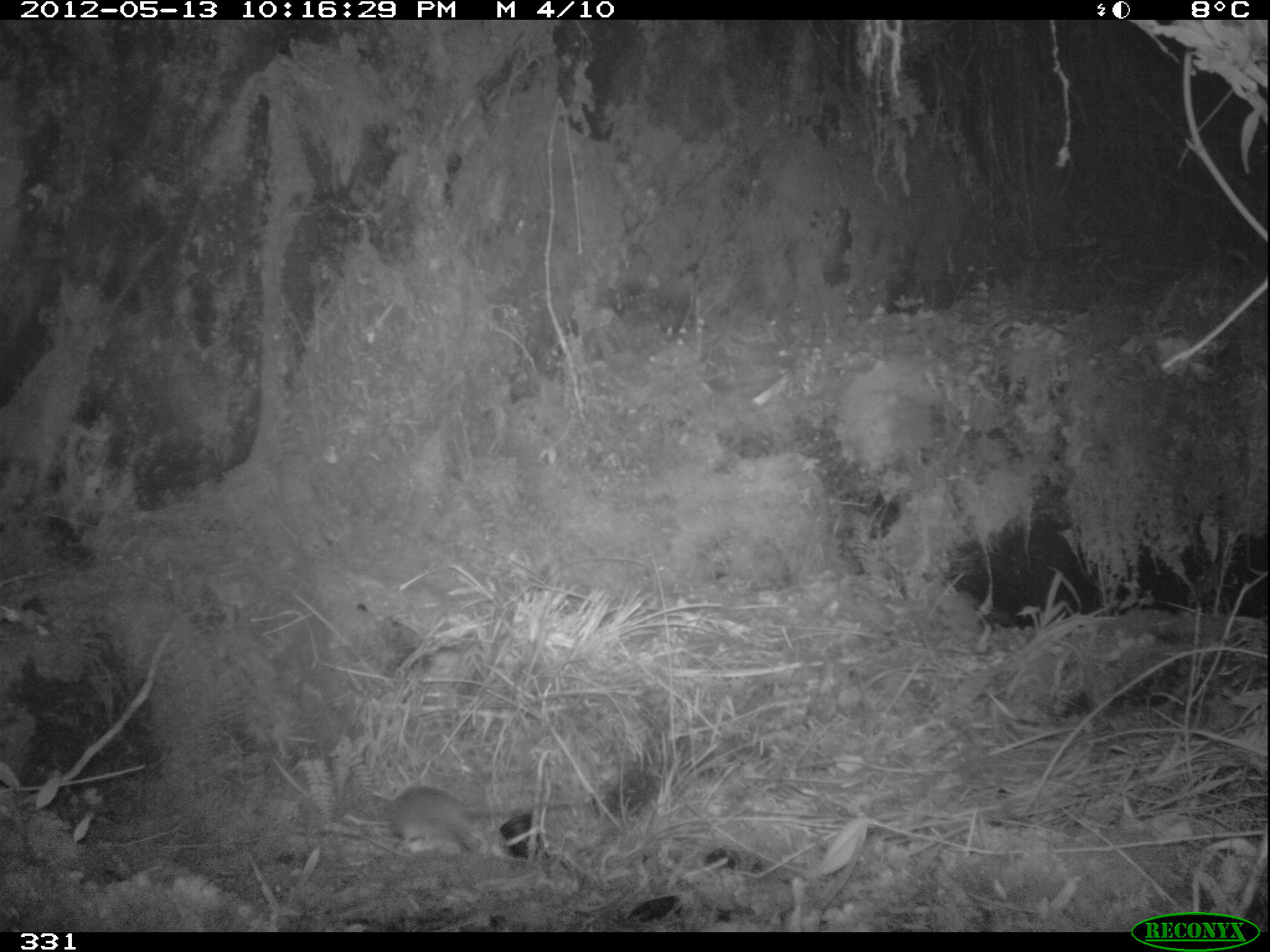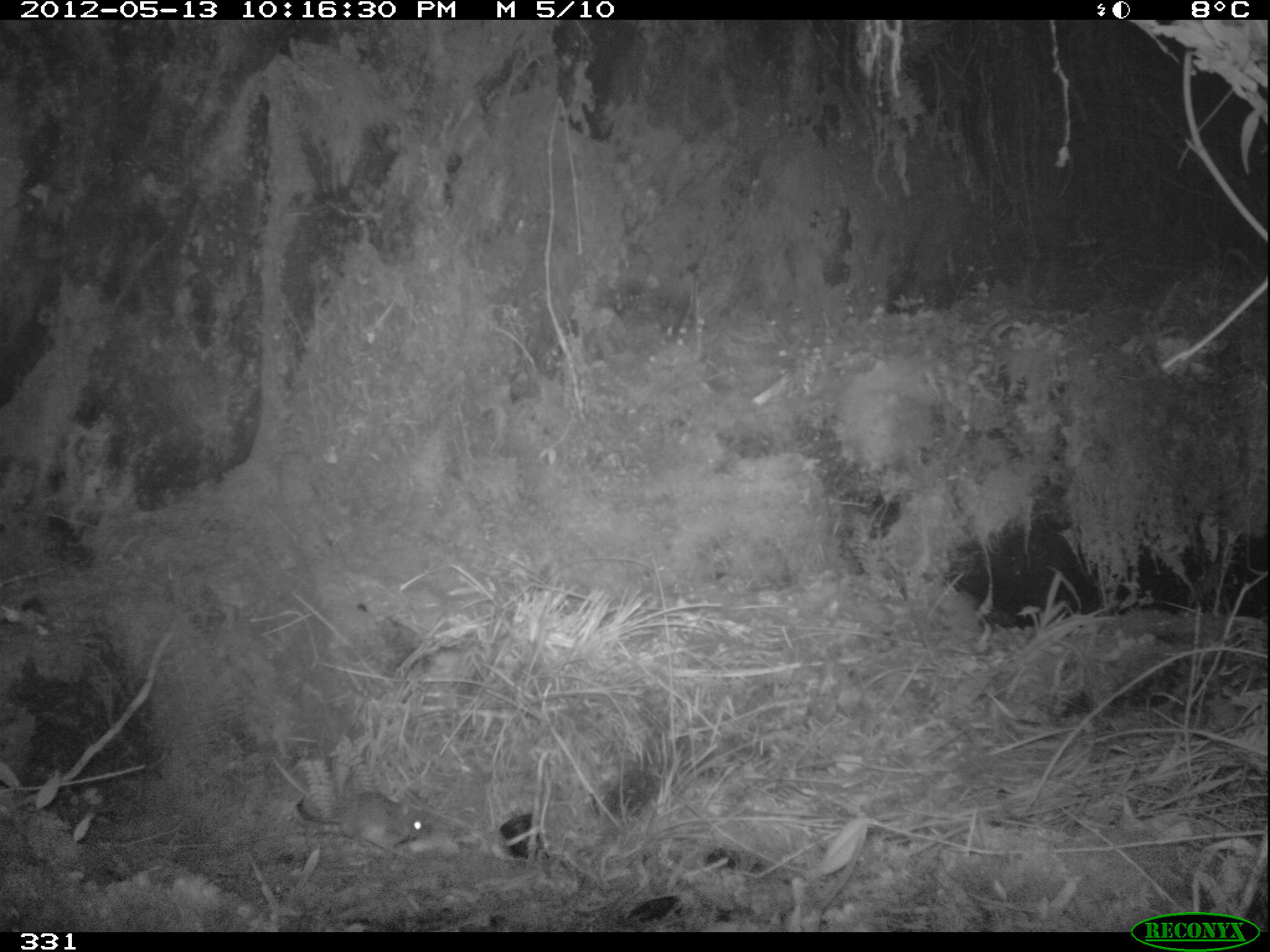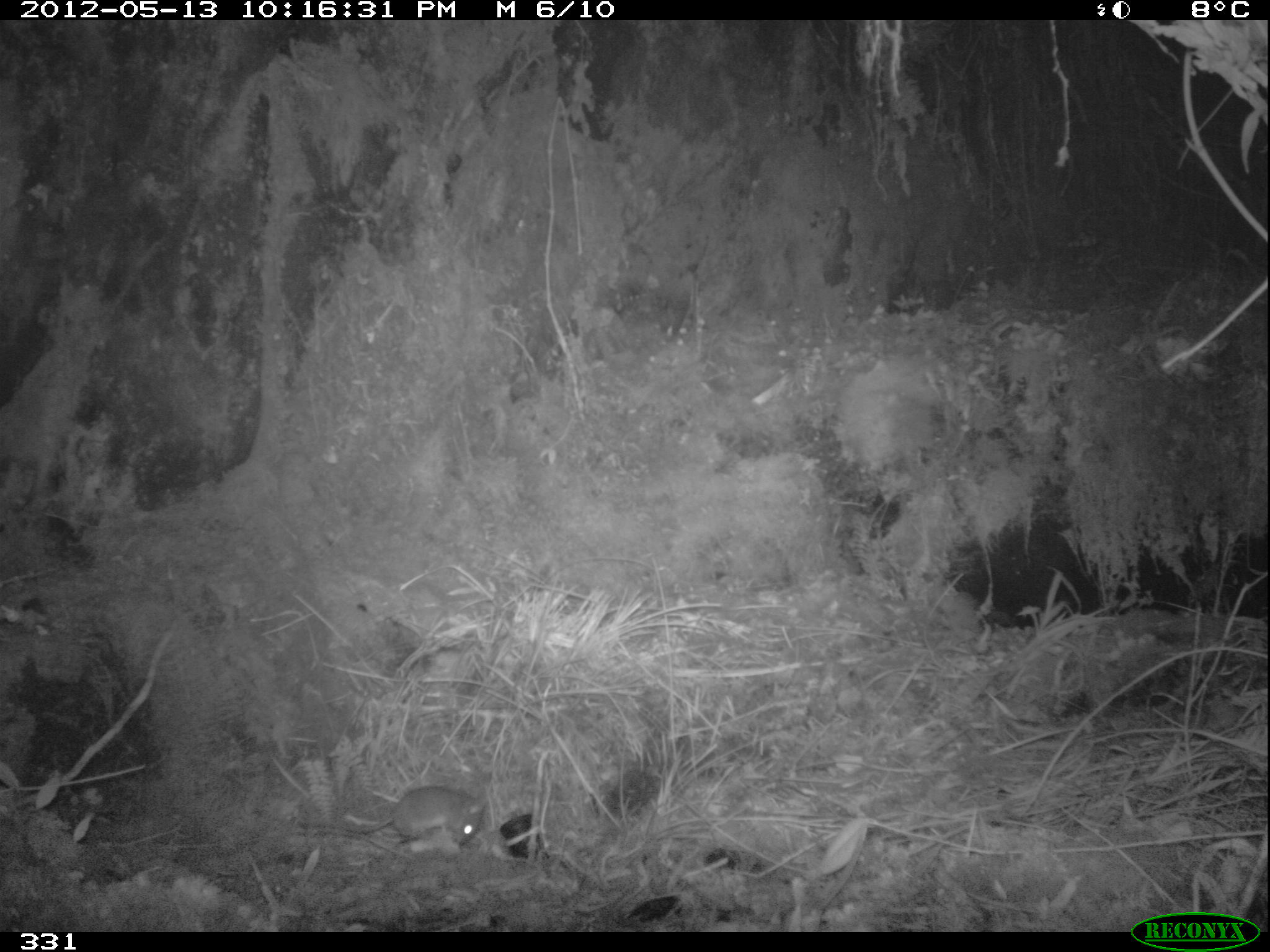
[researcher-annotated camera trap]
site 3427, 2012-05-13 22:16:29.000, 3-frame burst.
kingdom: Animalia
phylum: Chordata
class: Mammalia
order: Rodentia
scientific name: Rodentia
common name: rodents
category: unknown rodent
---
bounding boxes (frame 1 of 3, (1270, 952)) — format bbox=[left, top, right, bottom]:
unknown rodent: bbox=[389, 786, 596, 859]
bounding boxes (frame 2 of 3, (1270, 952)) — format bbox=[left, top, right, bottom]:
unknown rodent: bbox=[296, 790, 435, 853]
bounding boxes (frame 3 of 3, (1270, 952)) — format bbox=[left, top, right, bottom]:
unknown rodent: bbox=[293, 784, 489, 845]